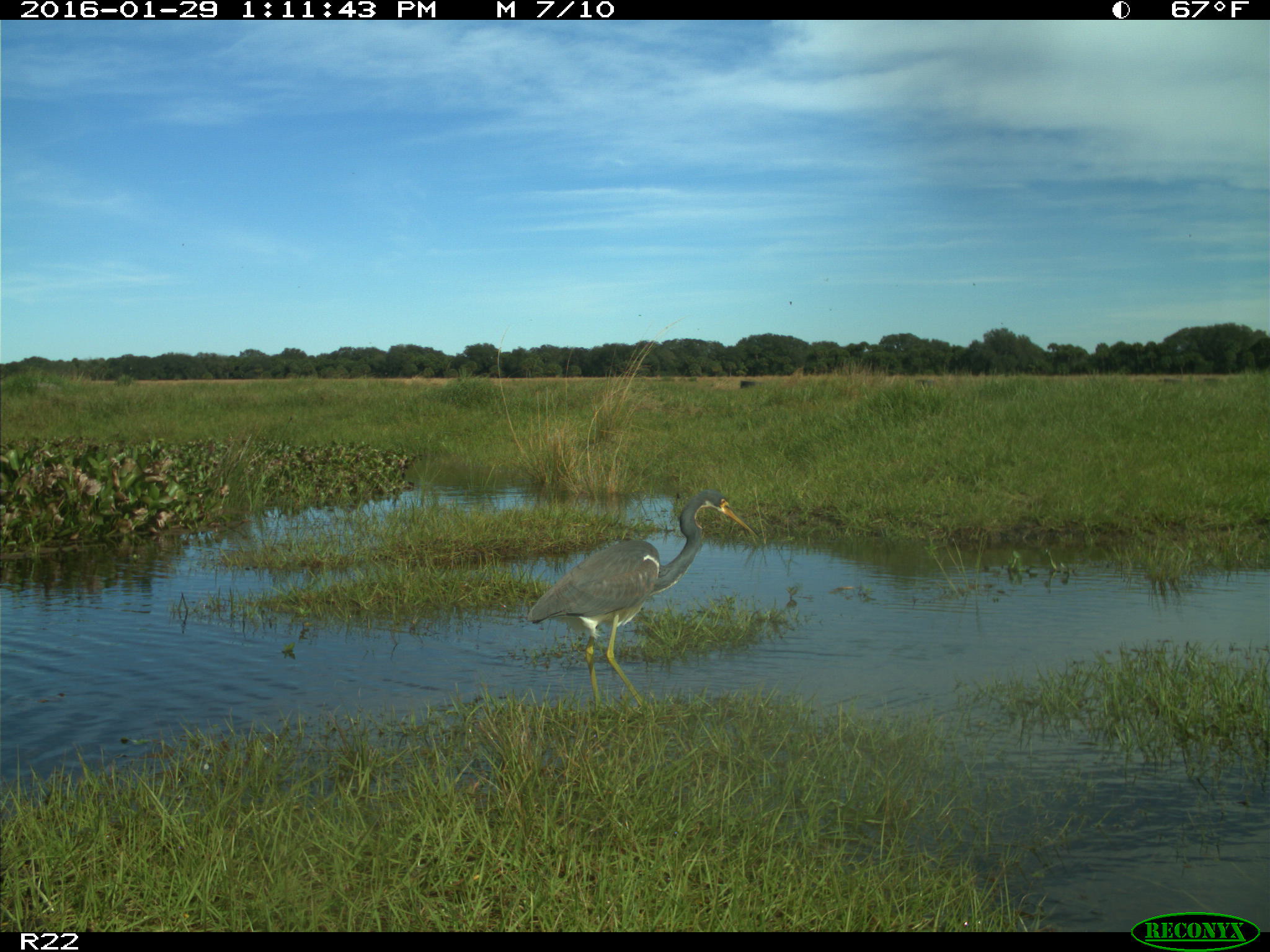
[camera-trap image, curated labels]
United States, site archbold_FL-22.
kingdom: Animalia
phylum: Chordata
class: Aves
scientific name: Aves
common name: birds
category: unidentified bird